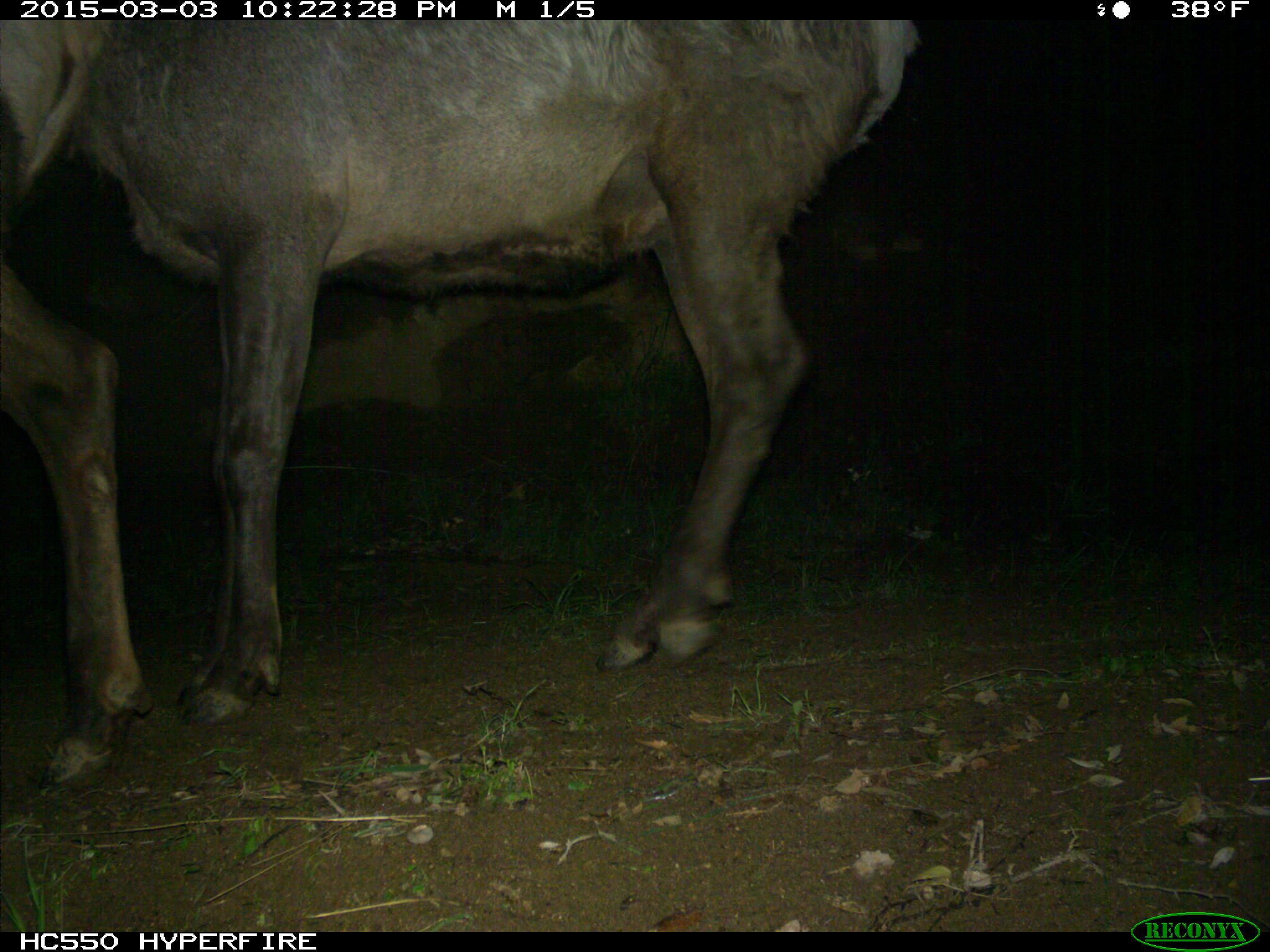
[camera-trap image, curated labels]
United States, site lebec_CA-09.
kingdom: Animalia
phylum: Chordata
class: Mammalia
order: Artiodactyla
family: Cervidae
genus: Cervus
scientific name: Cervus canadensis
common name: elk